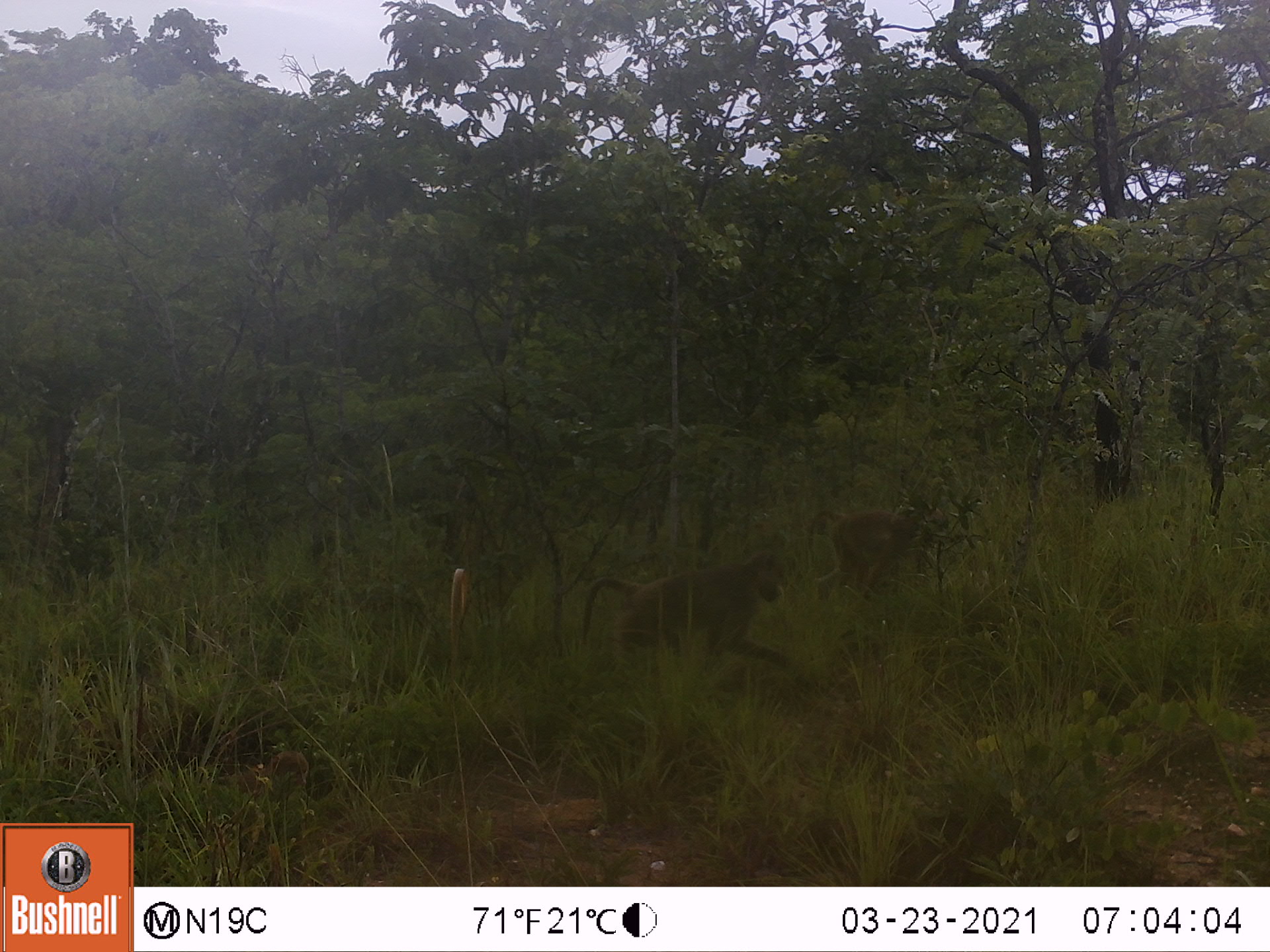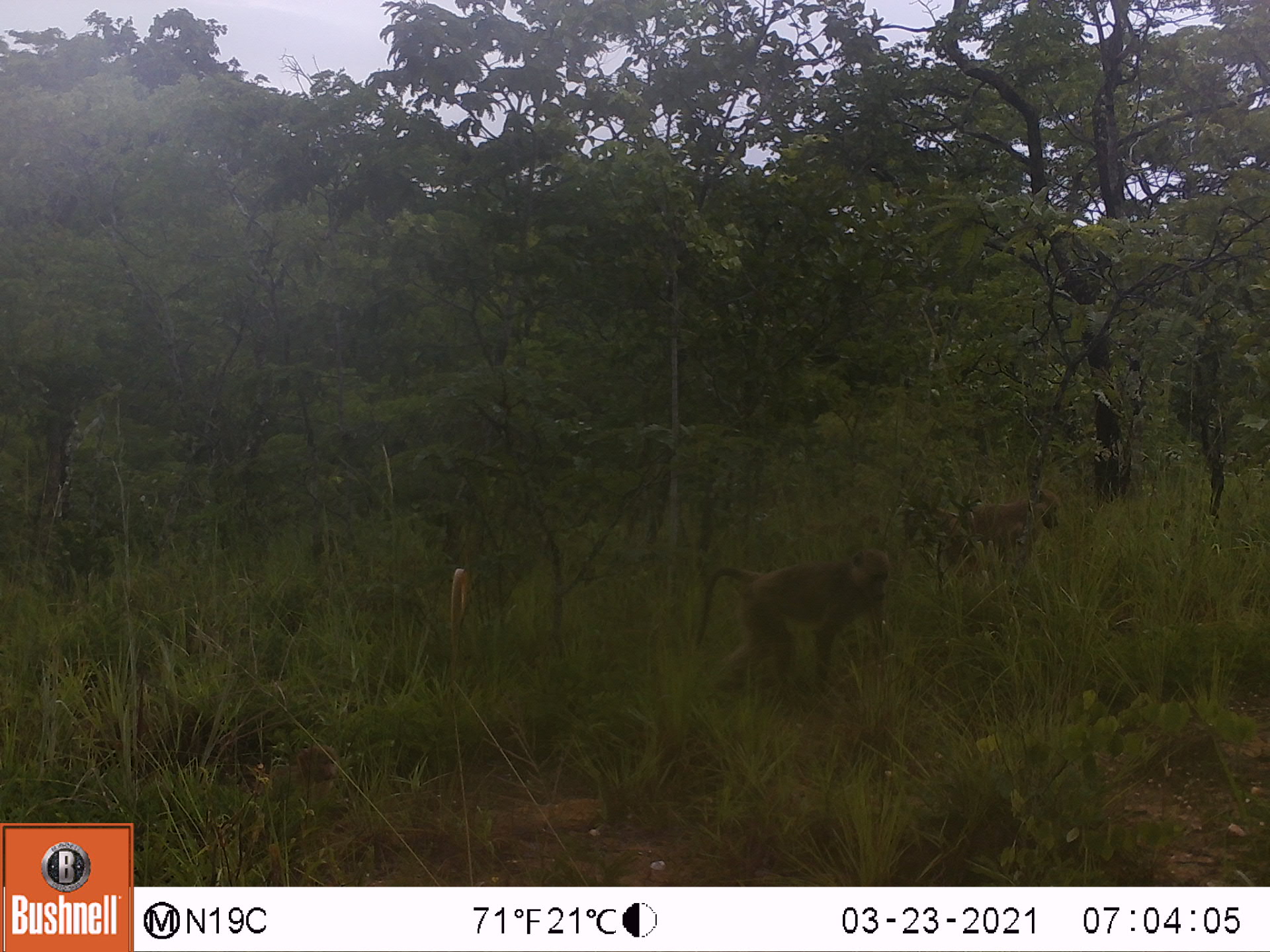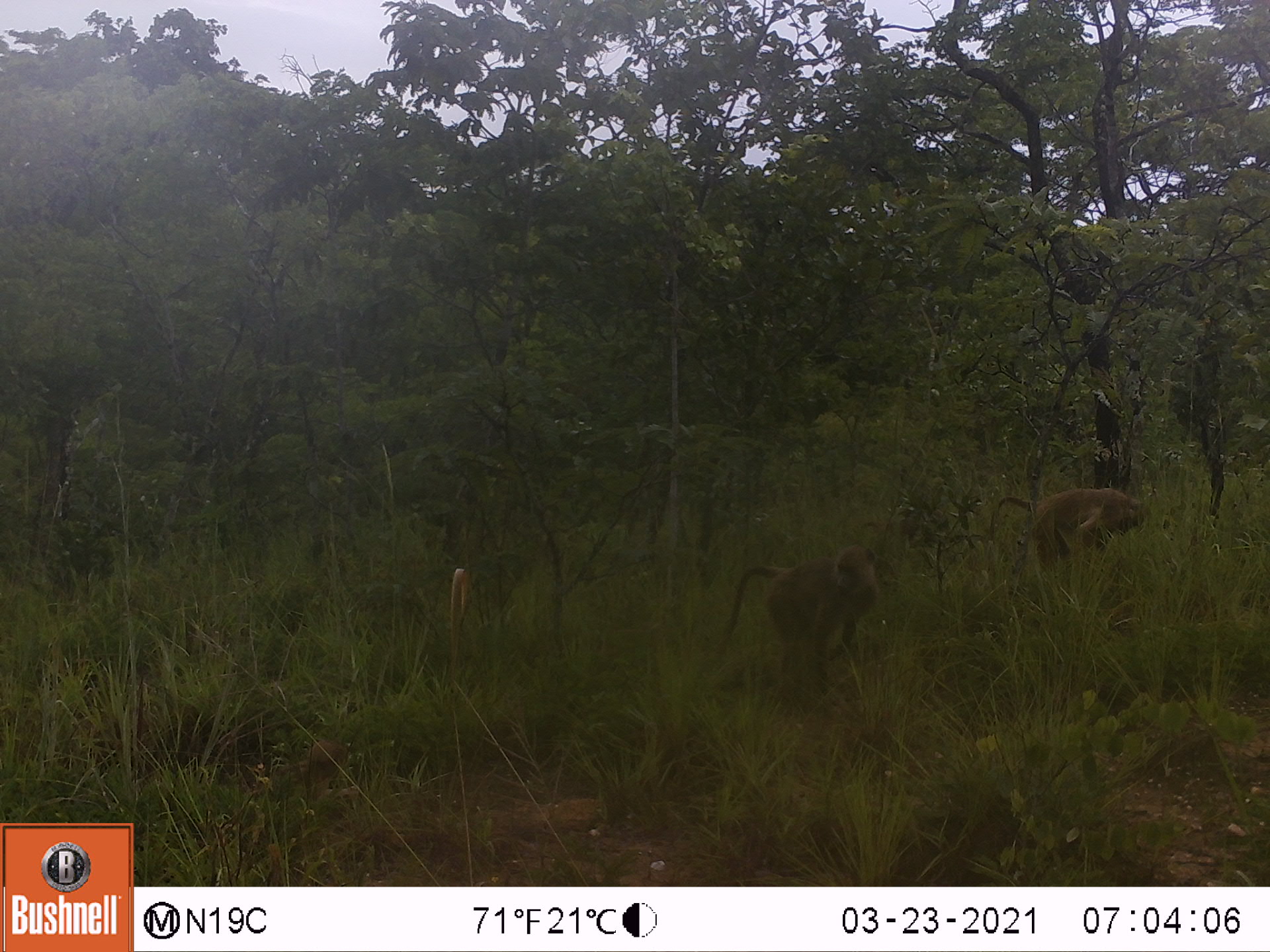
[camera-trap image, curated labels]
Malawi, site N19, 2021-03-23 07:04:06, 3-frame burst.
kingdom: Animalia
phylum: Chordata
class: Mammalia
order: Primates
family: Cercopithecidae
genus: Papio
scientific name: Papio cynocephalus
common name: yellow baboon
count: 2